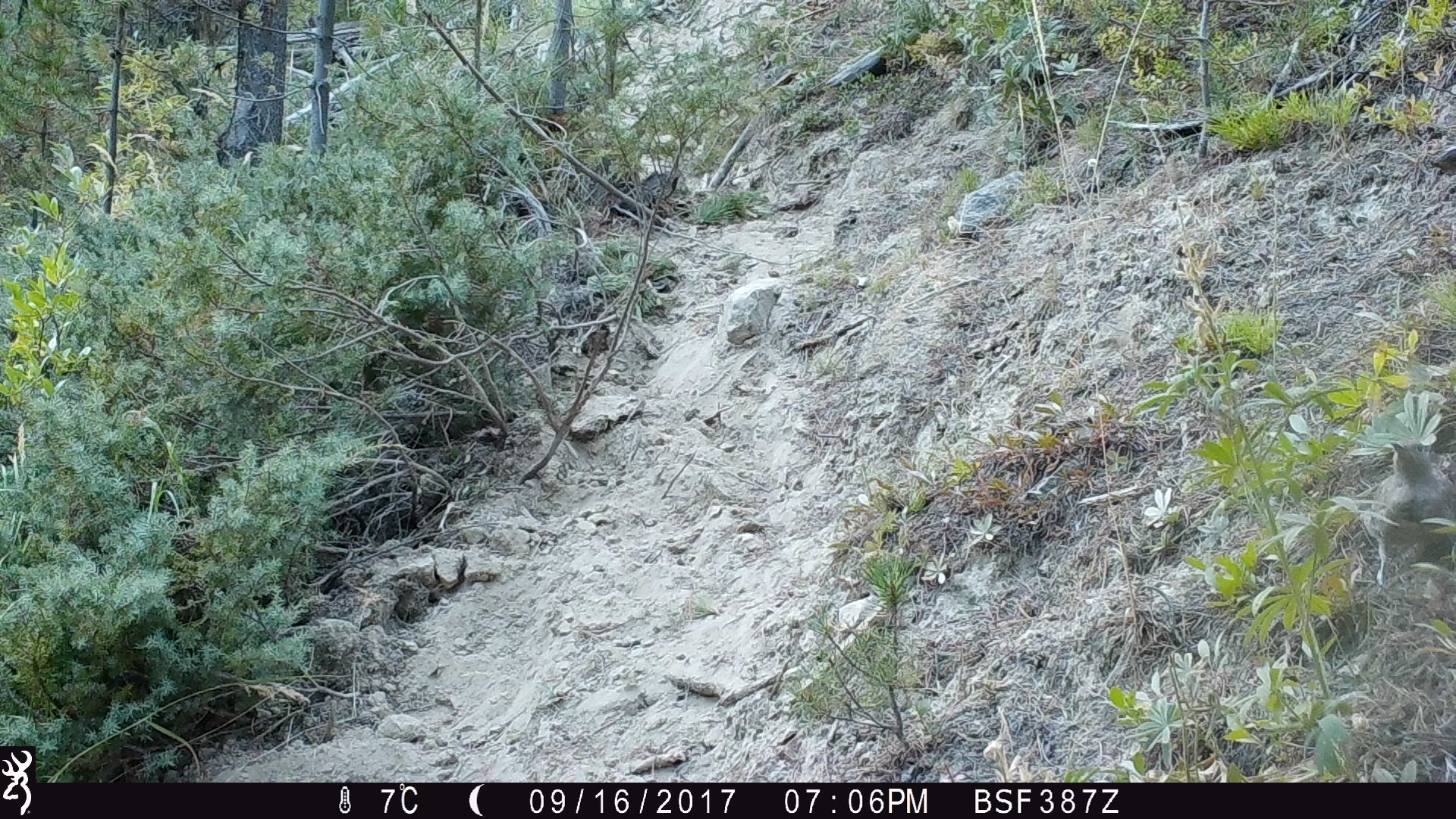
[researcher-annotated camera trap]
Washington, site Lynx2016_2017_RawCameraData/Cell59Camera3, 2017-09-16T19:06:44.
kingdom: Animalia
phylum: Chordata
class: Aves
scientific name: Aves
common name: birds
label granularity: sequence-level